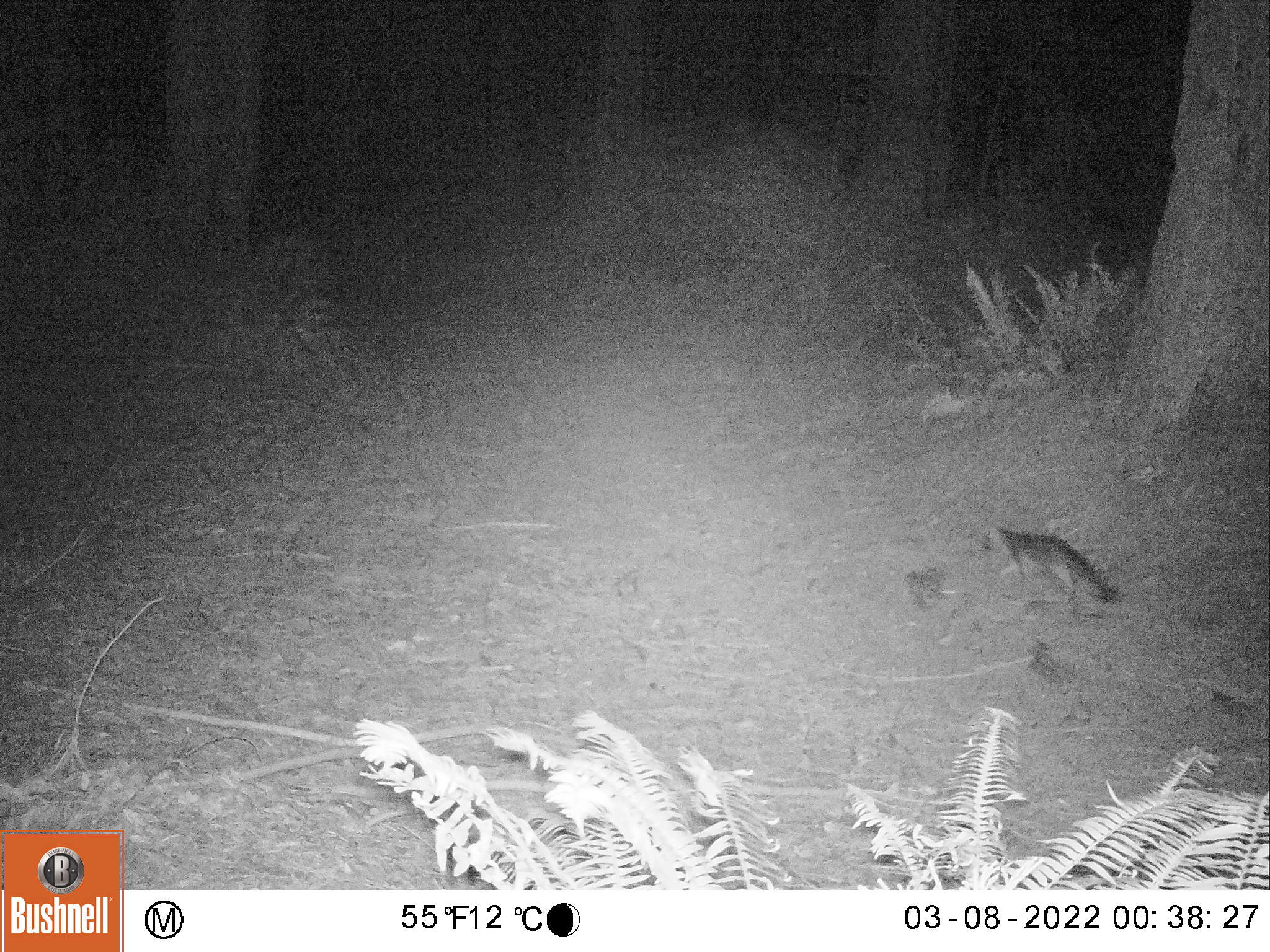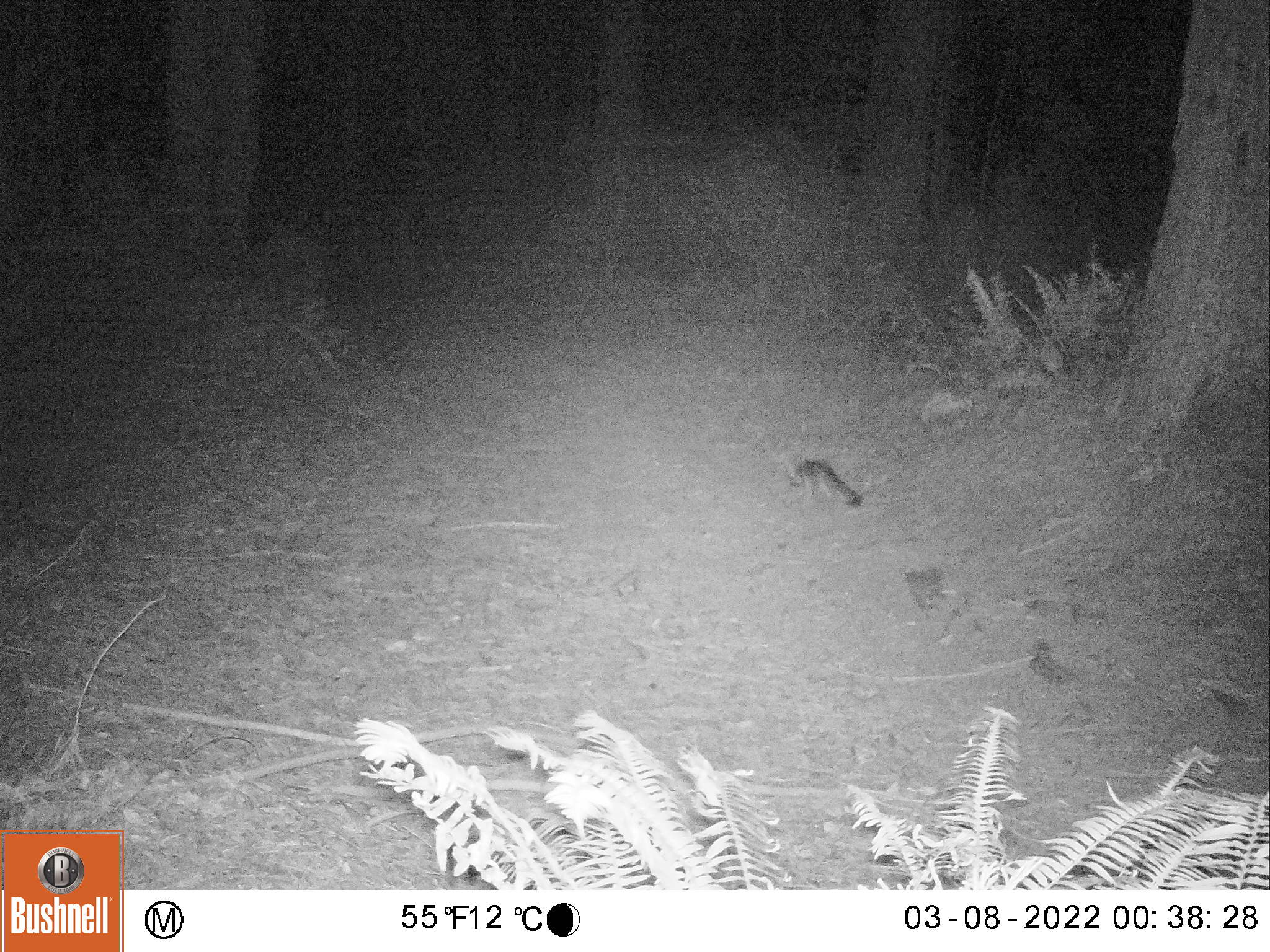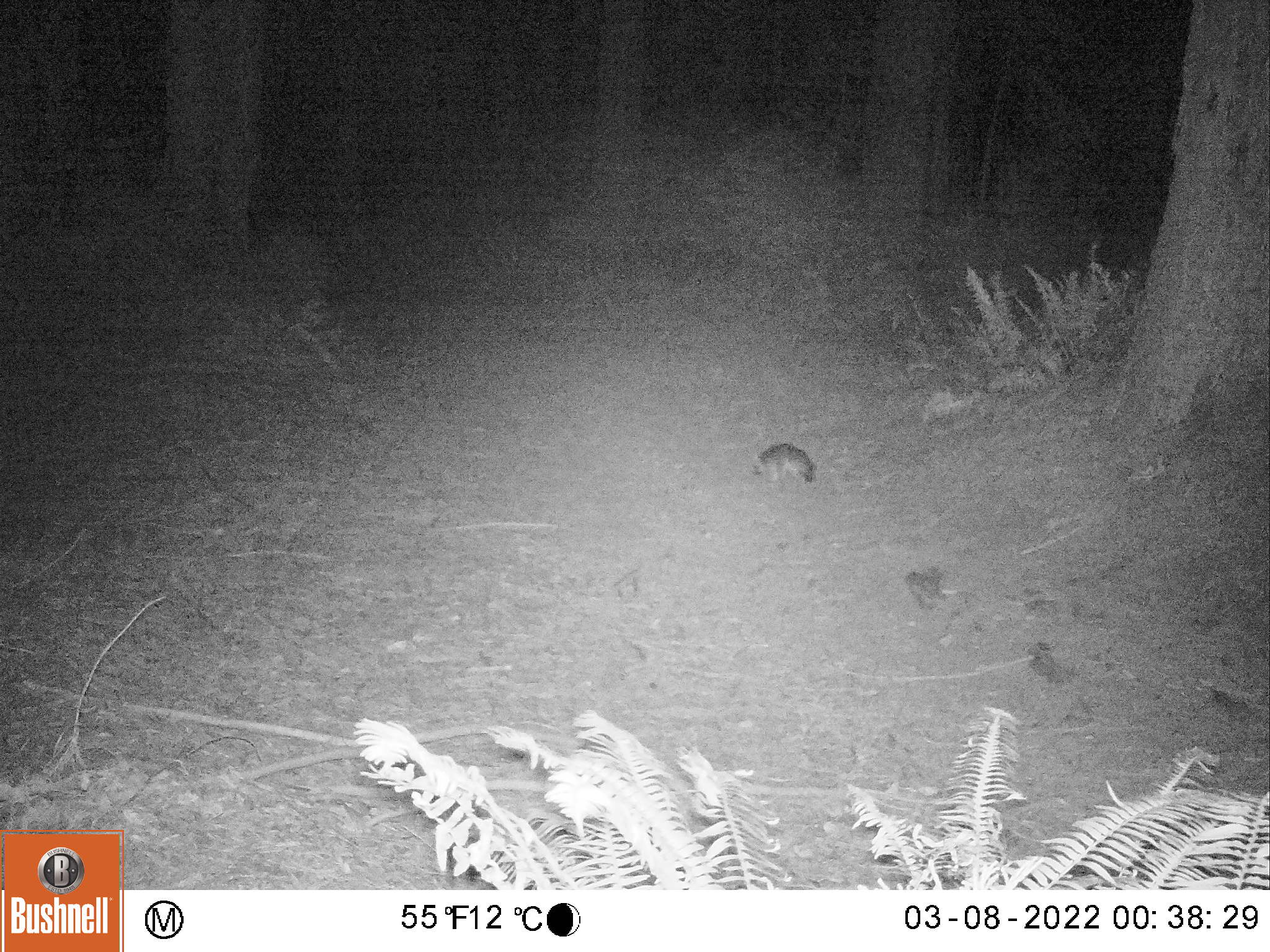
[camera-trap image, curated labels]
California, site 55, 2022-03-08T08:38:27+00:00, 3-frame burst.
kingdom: Animalia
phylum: Chordata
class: Mammalia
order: Carnivora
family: Canidae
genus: Urocyon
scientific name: Urocyon cinereoargenteus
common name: gray fox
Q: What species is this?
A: Gray fox (Urocyon cinereoargenteus).